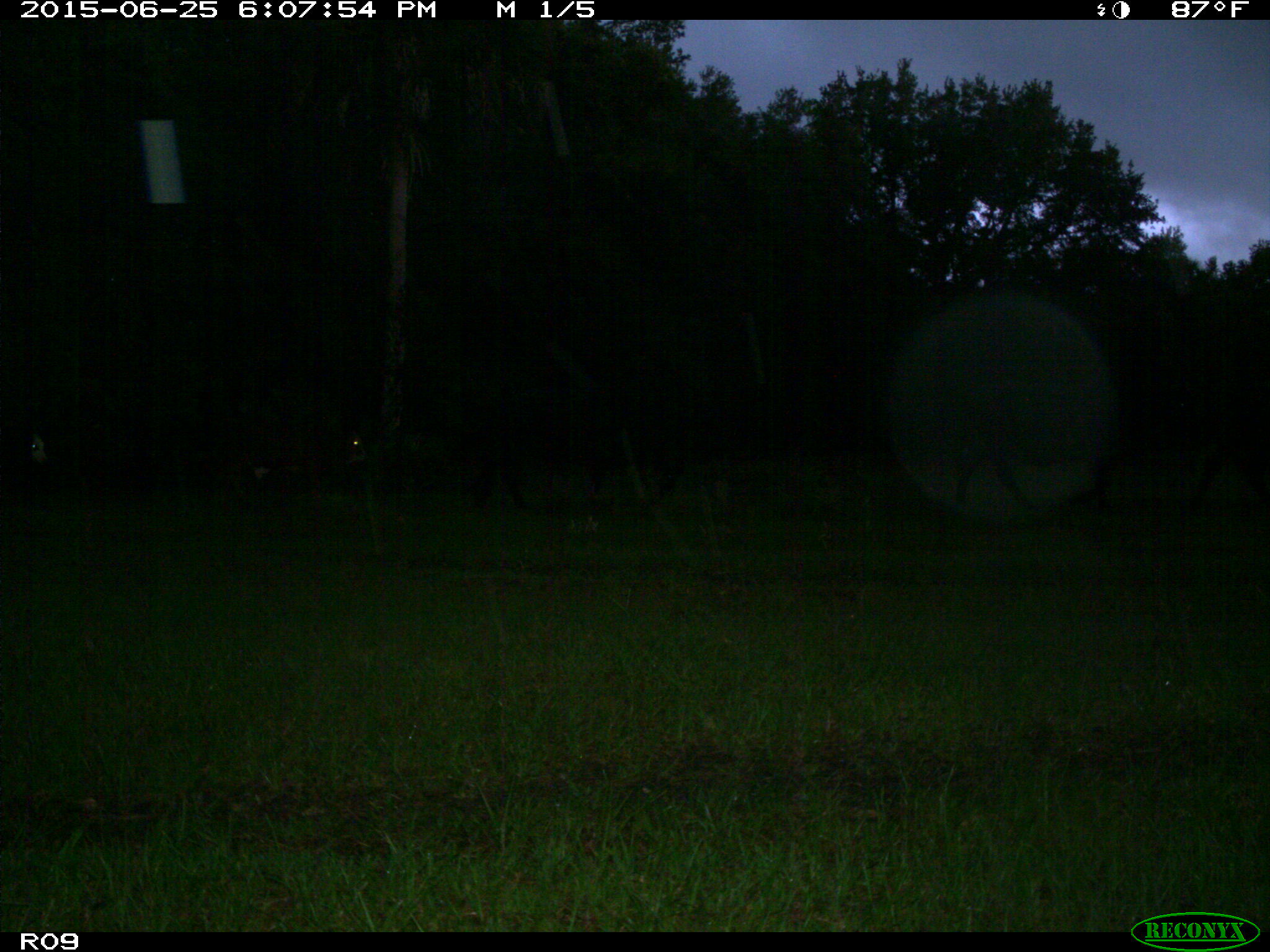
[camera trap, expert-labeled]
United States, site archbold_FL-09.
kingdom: Animalia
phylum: Chordata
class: Mammalia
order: Artiodactyla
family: Bovidae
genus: Bos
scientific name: Bos taurus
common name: domestic cow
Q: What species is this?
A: Bos taurus (domestic cow).